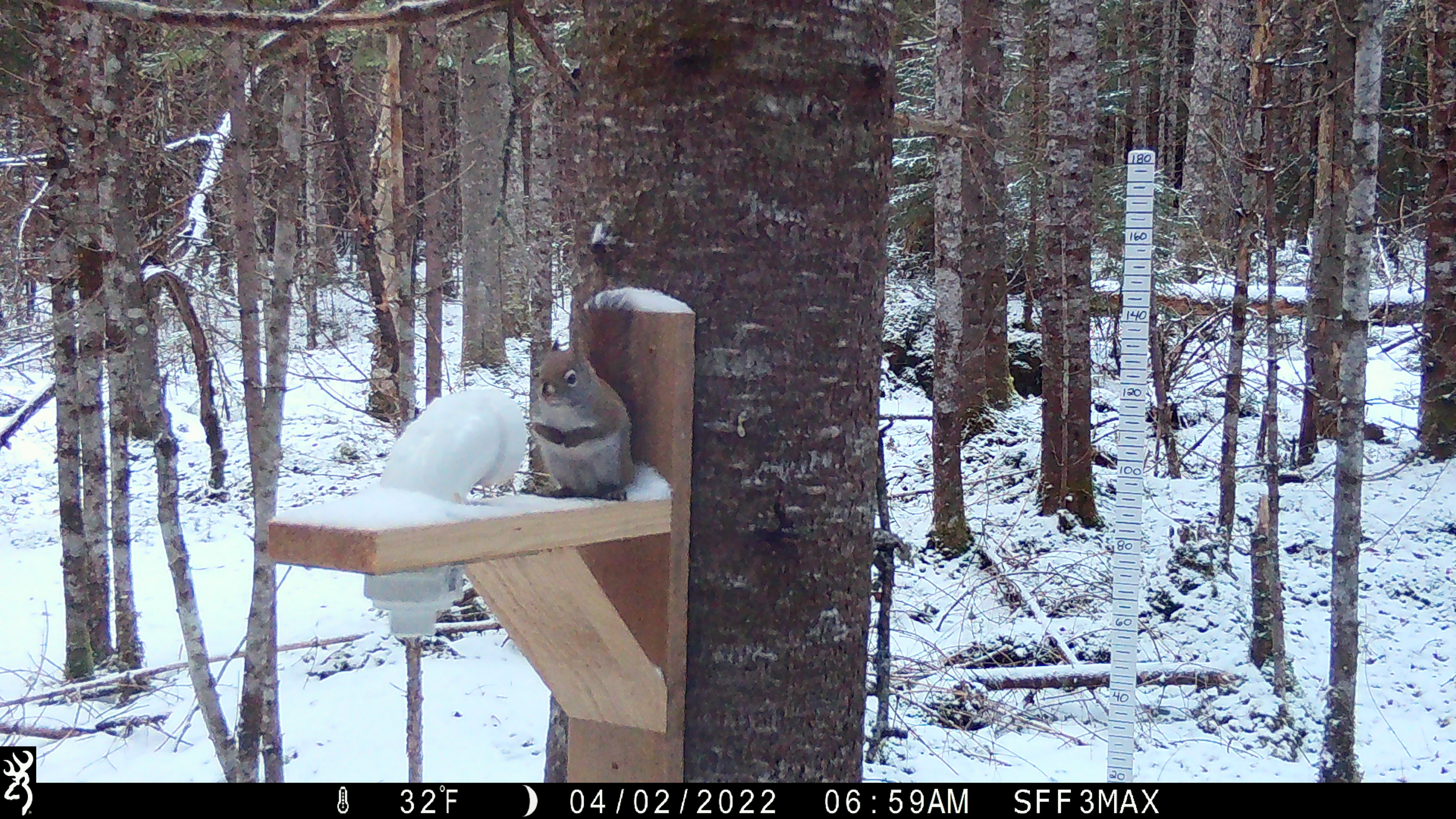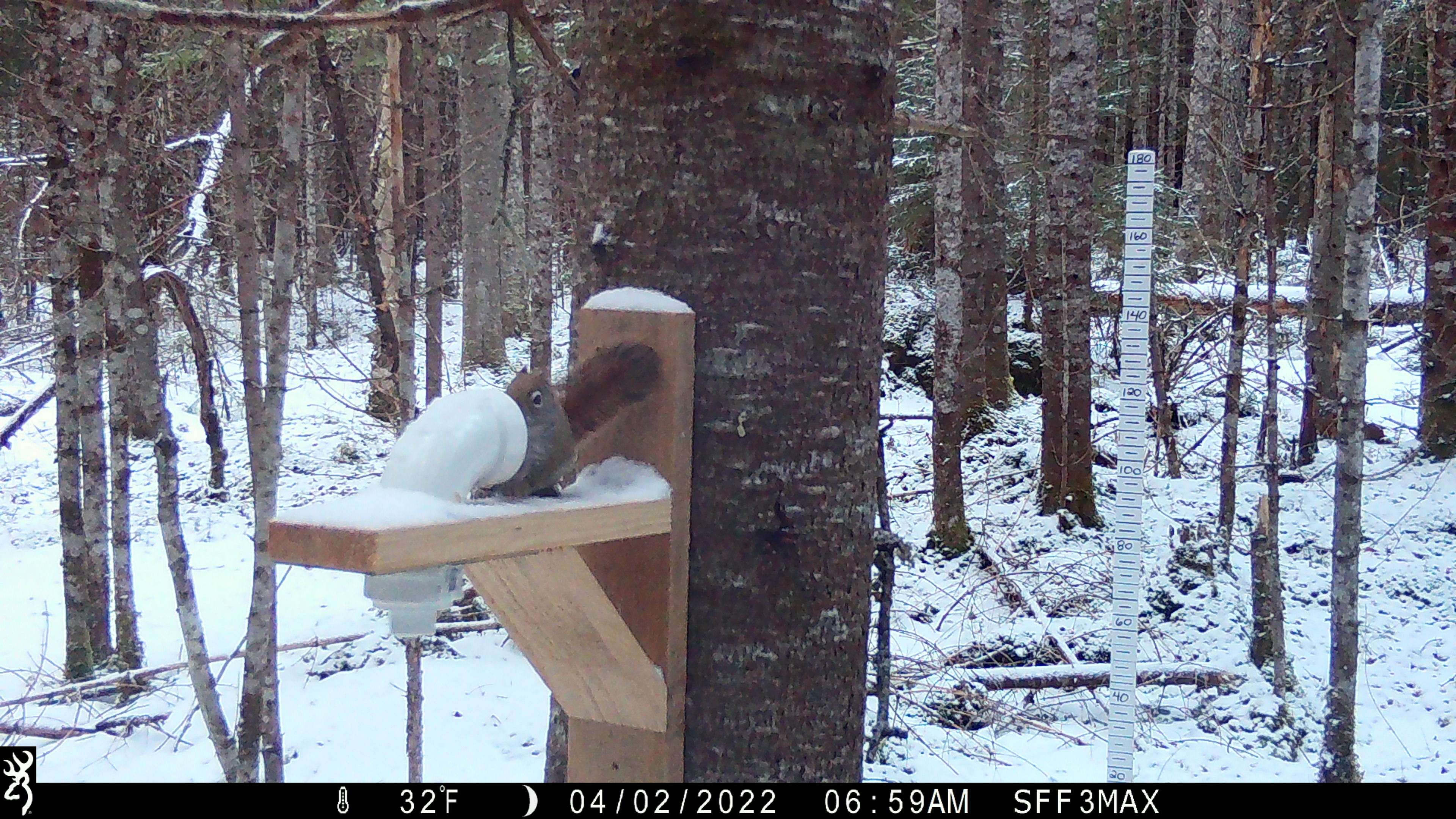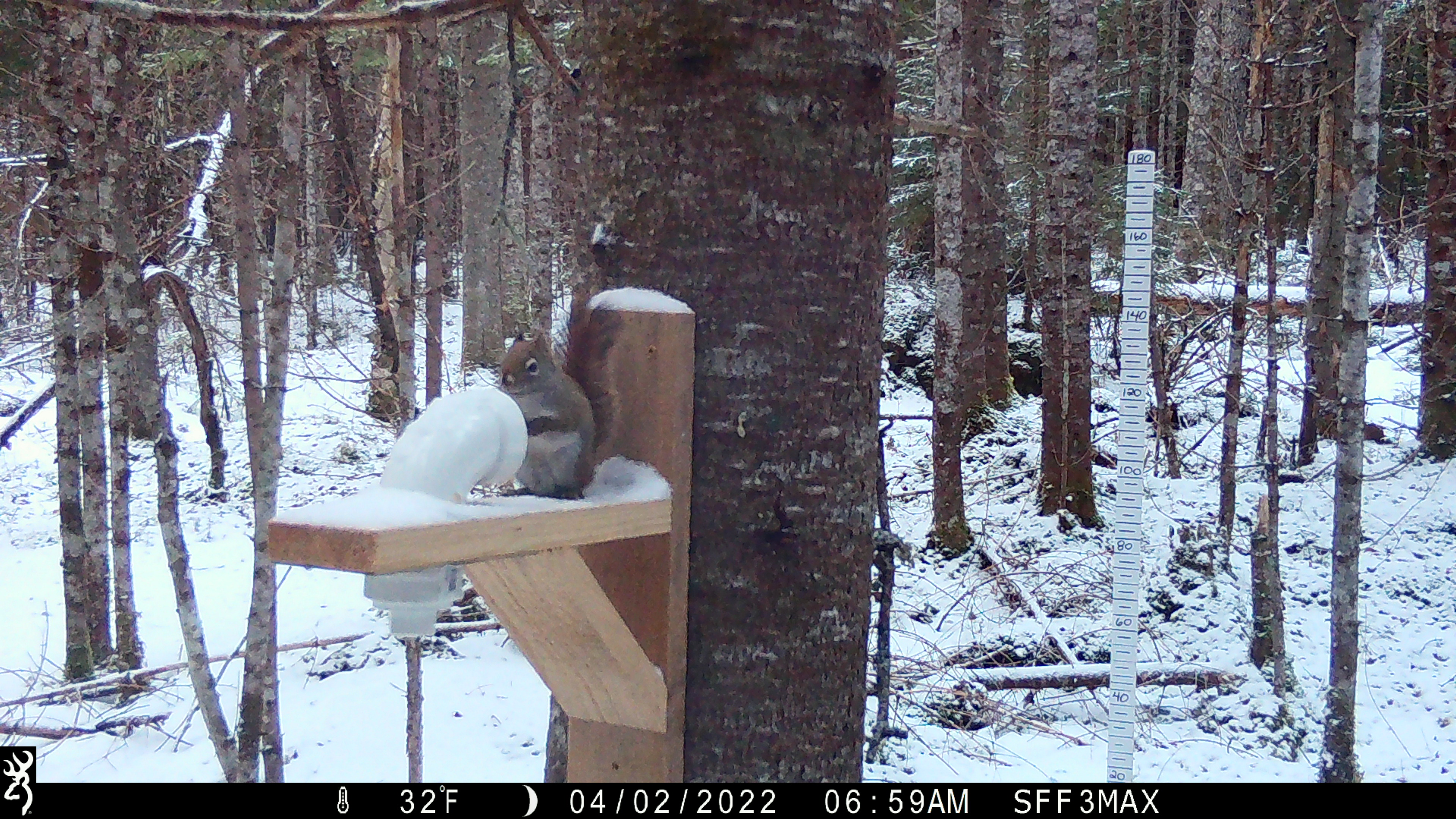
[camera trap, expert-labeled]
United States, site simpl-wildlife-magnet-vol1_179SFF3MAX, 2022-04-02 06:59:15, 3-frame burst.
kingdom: Animalia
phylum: Chordata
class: Mammalia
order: Rodentia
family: Sciuridae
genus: Tamiasciurus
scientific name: Tamiasciurus hudsonicus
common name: red squirrel